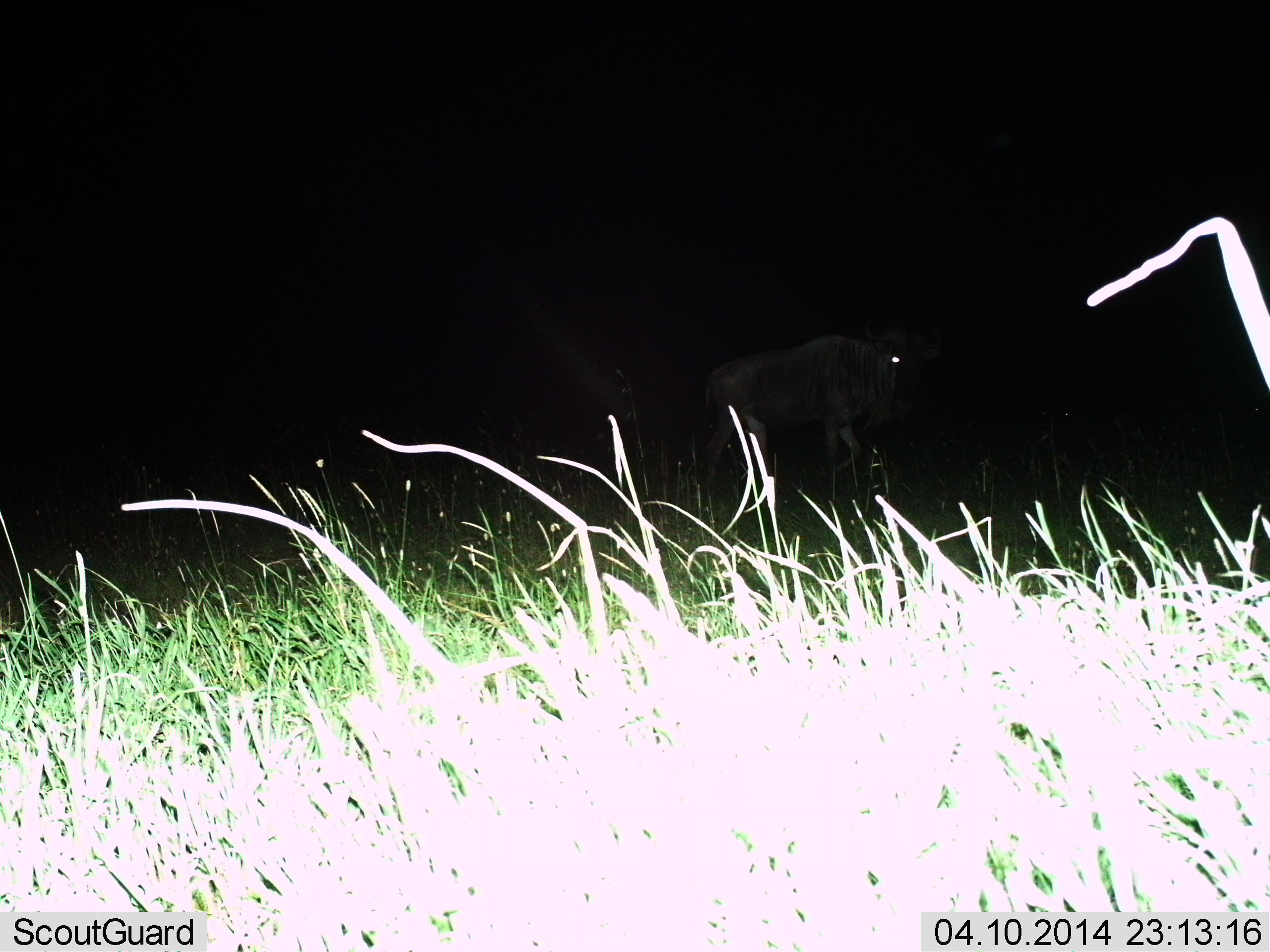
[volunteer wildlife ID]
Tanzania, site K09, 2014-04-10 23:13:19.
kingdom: Animalia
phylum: Chordata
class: Mammalia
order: Artiodactyla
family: Bovidae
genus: Connochaetes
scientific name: Connochaetes taurinus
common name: blue wildebeest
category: wildebeest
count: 1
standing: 60%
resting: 0%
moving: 60%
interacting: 0%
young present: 0%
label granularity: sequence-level